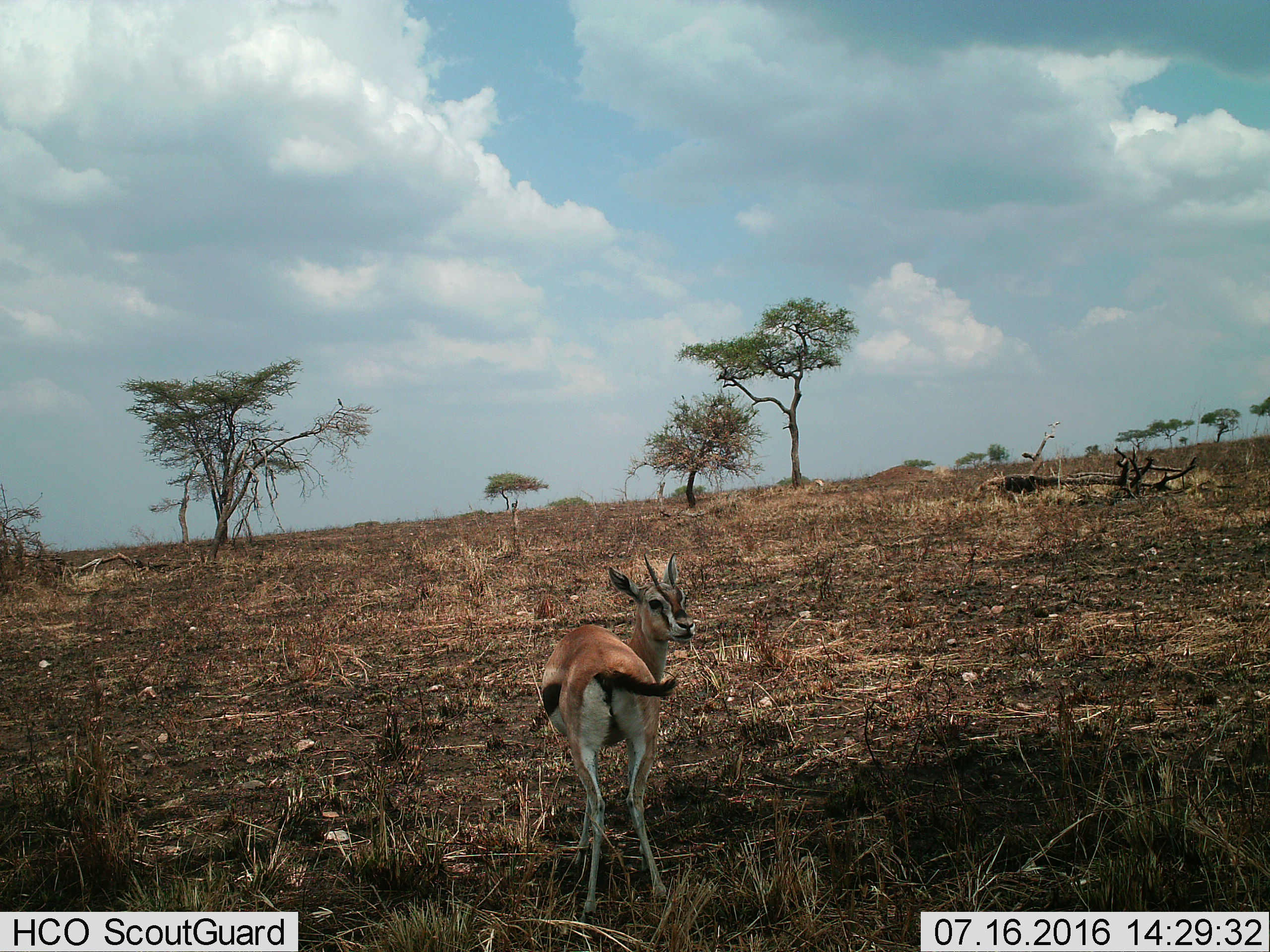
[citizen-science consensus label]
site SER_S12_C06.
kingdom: Animalia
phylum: Chordata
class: Mammalia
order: Artiodactyla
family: Bovidae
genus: Eudorcas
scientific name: Eudorcas thomsonii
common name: thomson's gazelle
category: gazellethomsons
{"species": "gazellethomsons (thomson's gazelle) (Eudorcas thomsonii)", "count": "1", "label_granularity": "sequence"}